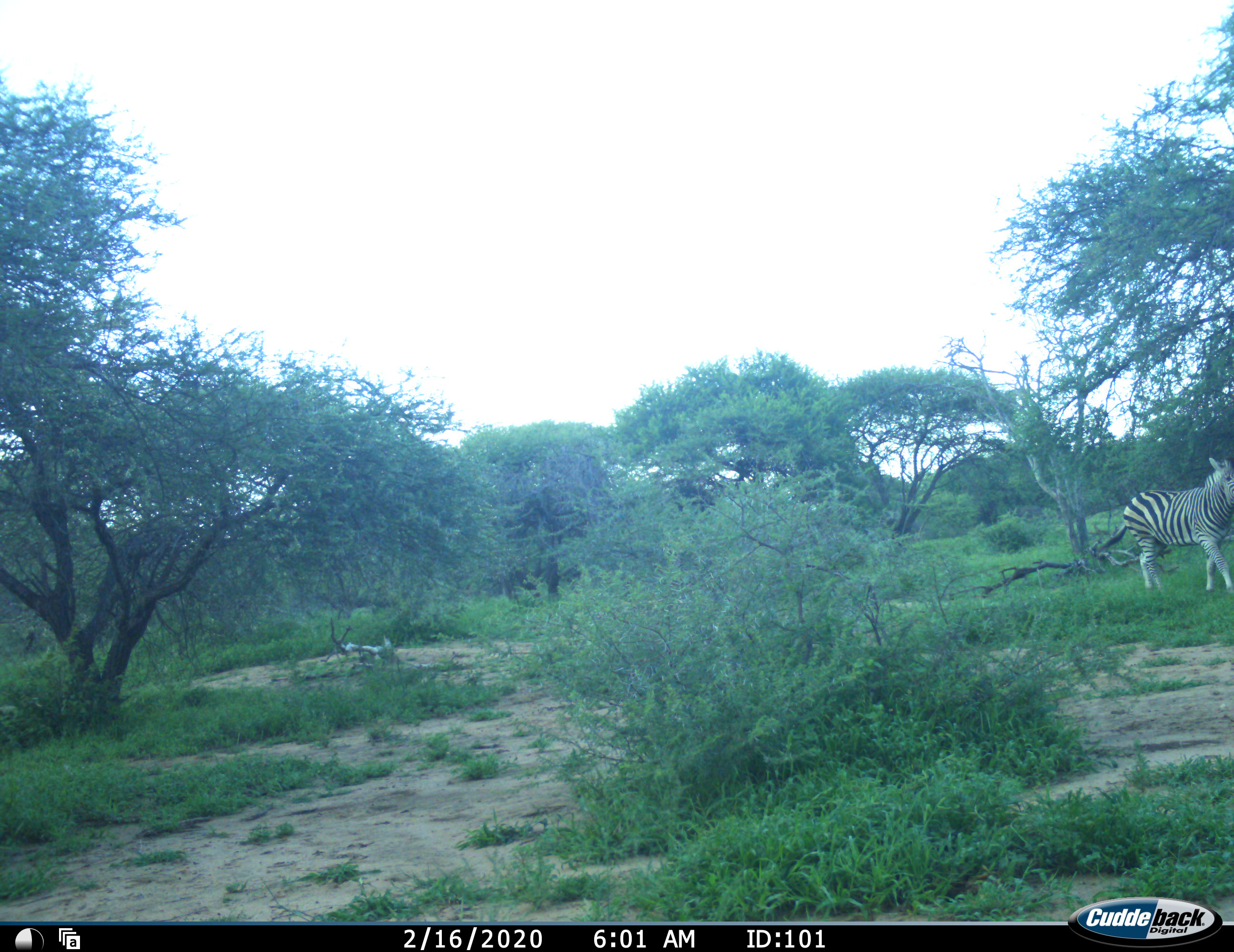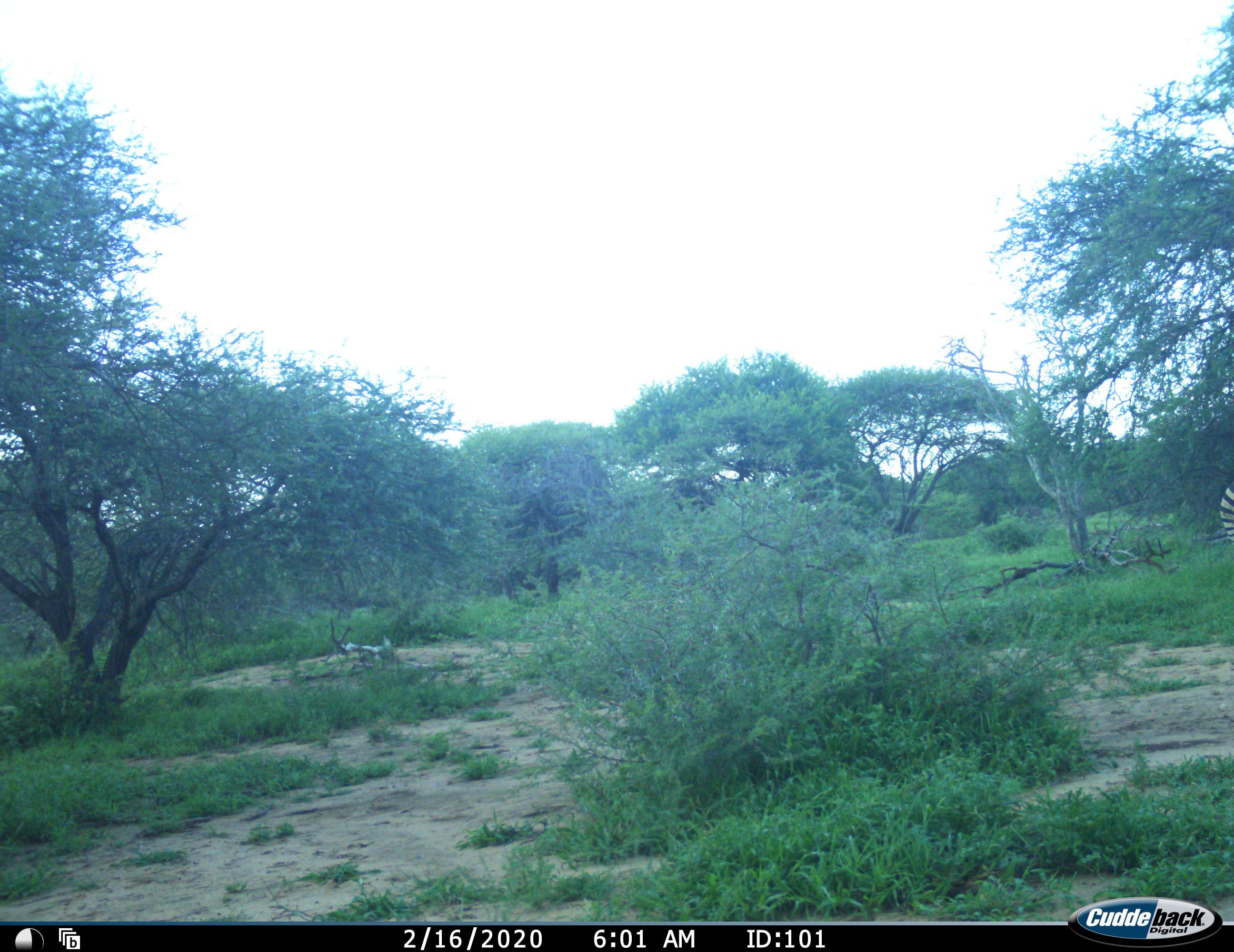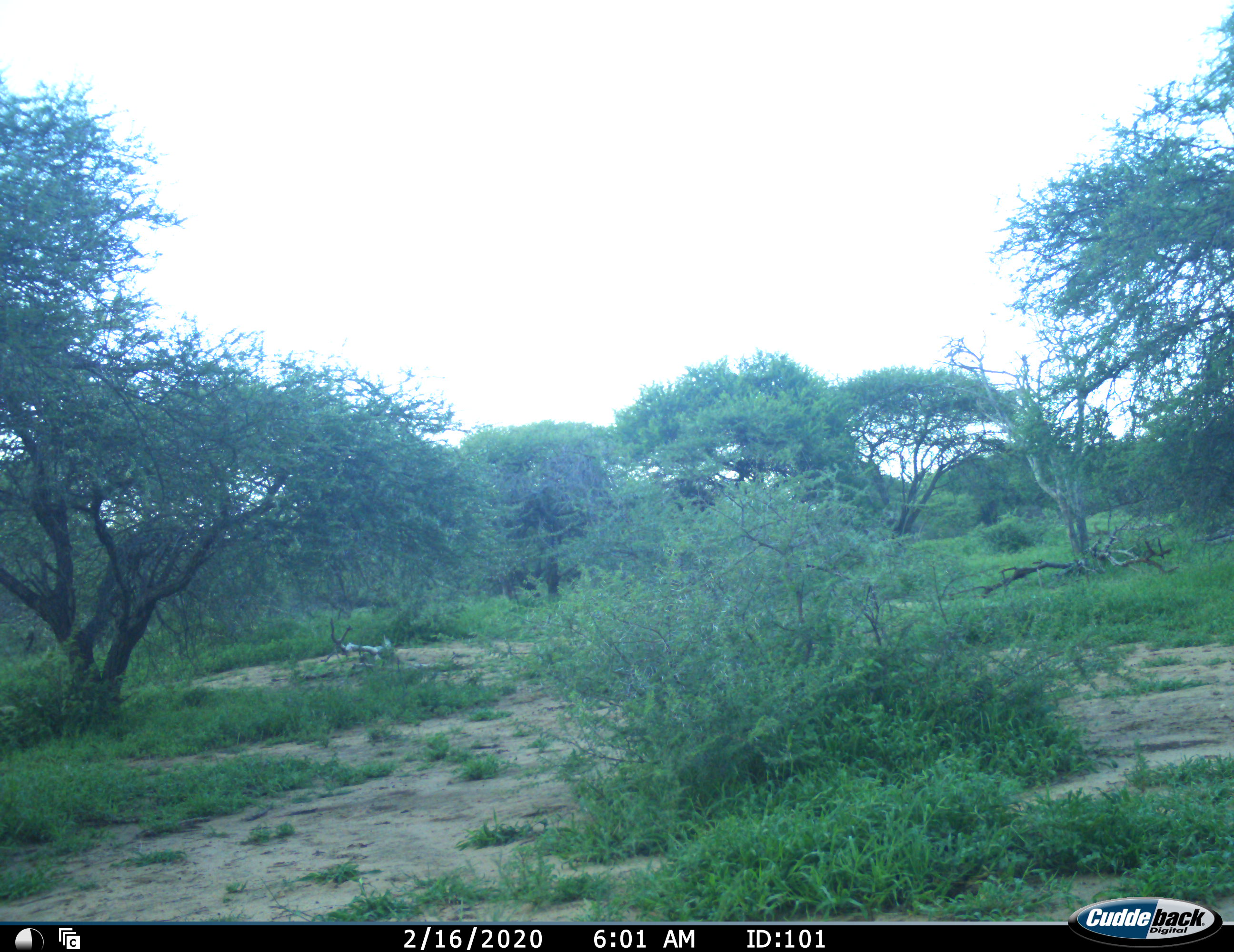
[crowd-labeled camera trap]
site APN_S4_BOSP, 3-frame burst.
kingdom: Animalia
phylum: Chordata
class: Mammalia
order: Perissodactyla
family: Equidae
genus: Equus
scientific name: Equus quagga burchellii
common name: burchell's zebra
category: zebraburchells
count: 1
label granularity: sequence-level